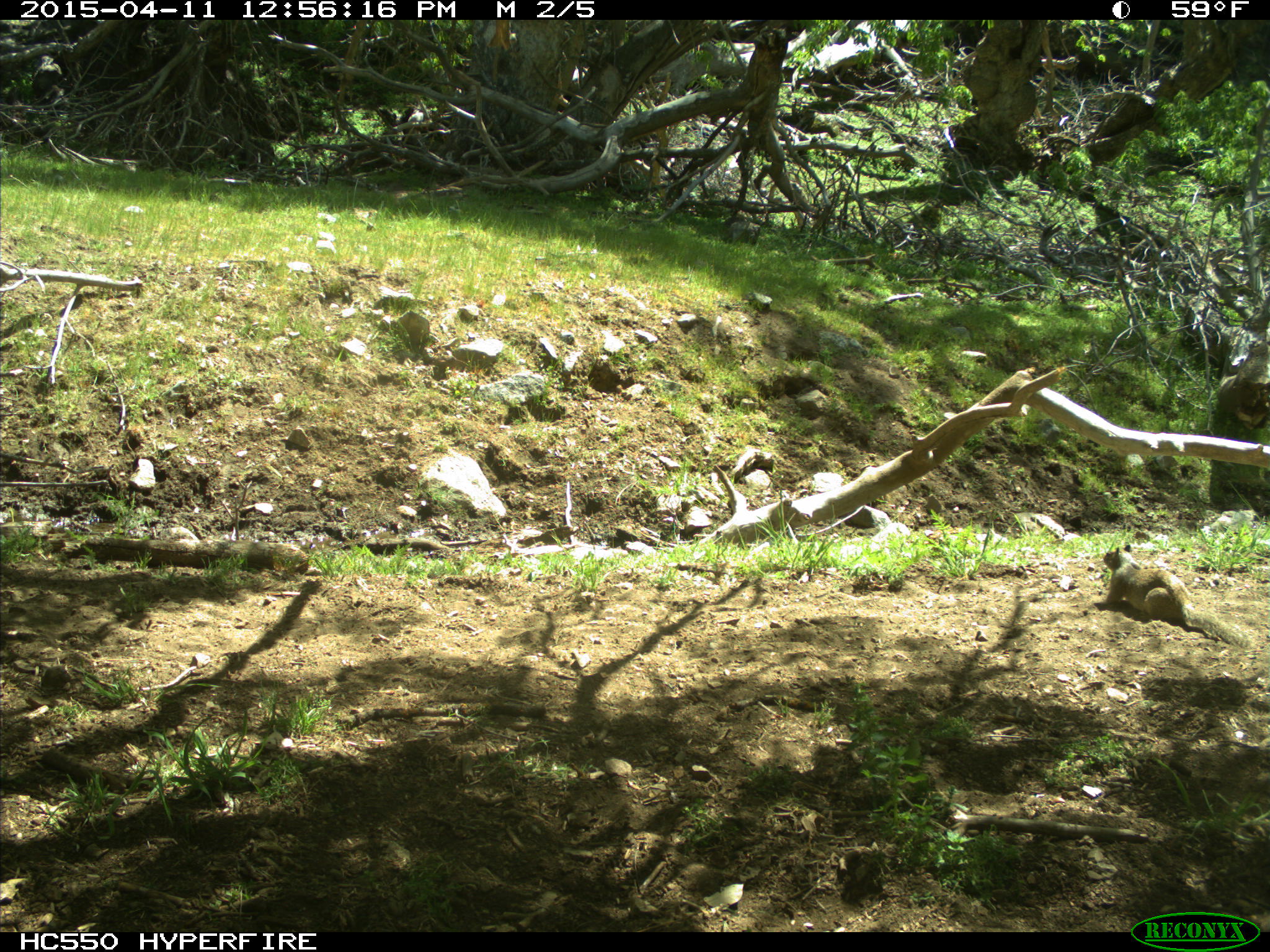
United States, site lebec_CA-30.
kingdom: Animalia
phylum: Chordata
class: Mammalia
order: Rodentia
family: Sciuridae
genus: Otospermophilus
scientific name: Otospermophilus beecheyi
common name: california ground squirrel